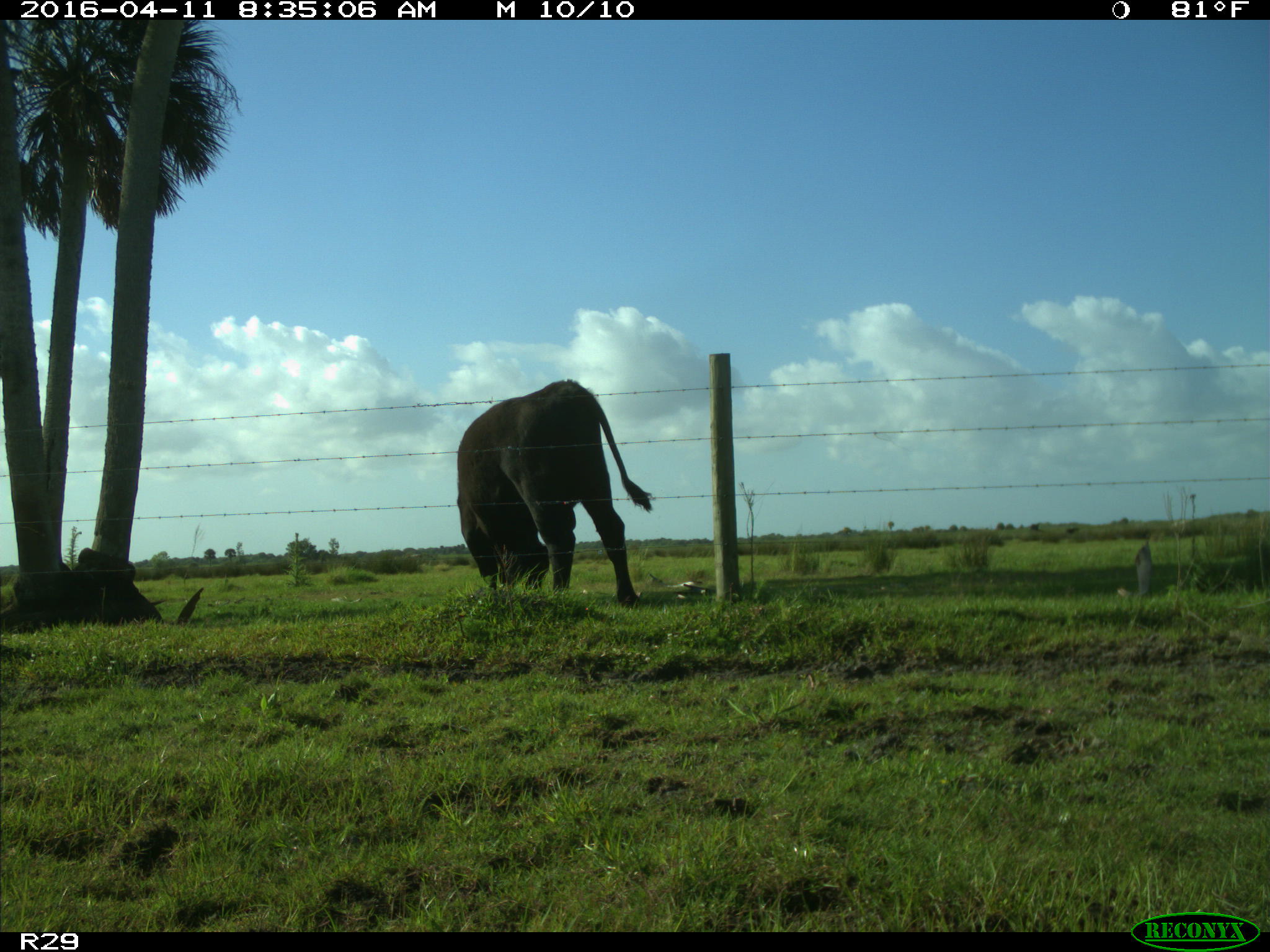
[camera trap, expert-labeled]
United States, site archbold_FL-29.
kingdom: Animalia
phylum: Chordata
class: Mammalia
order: Artiodactyla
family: Bovidae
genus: Bos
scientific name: Bos taurus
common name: domestic cow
Bos taurus (domestic cow).